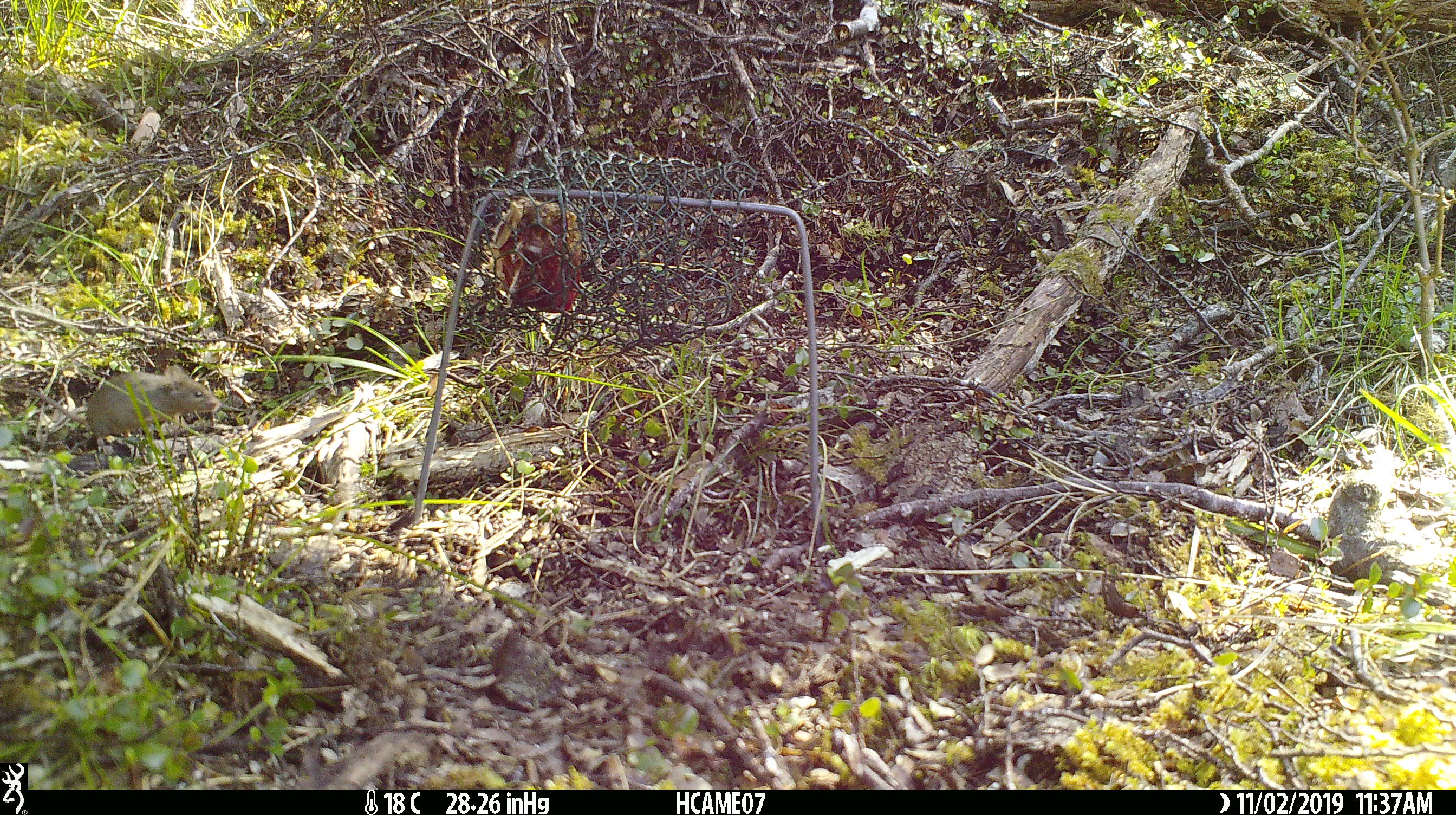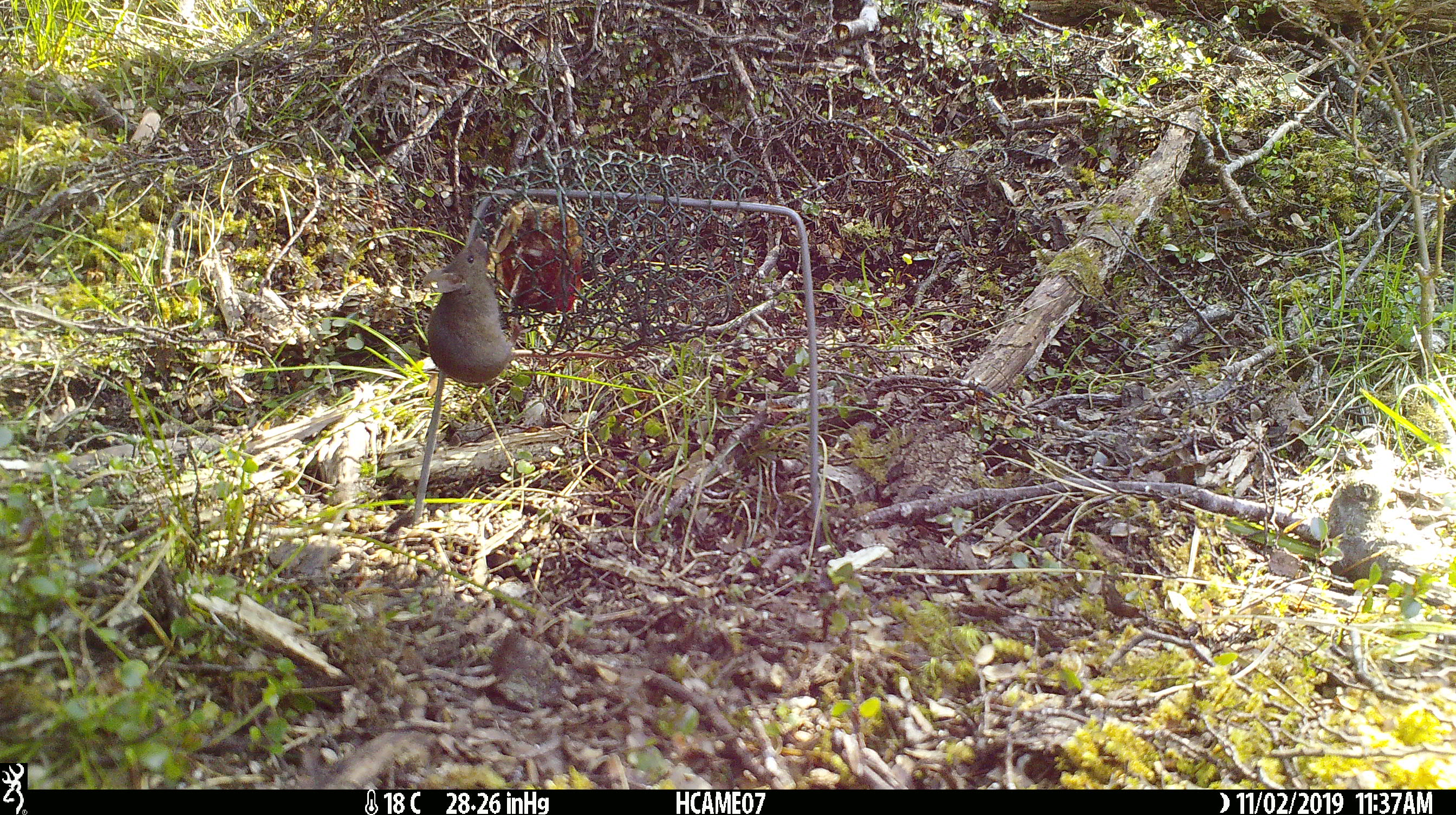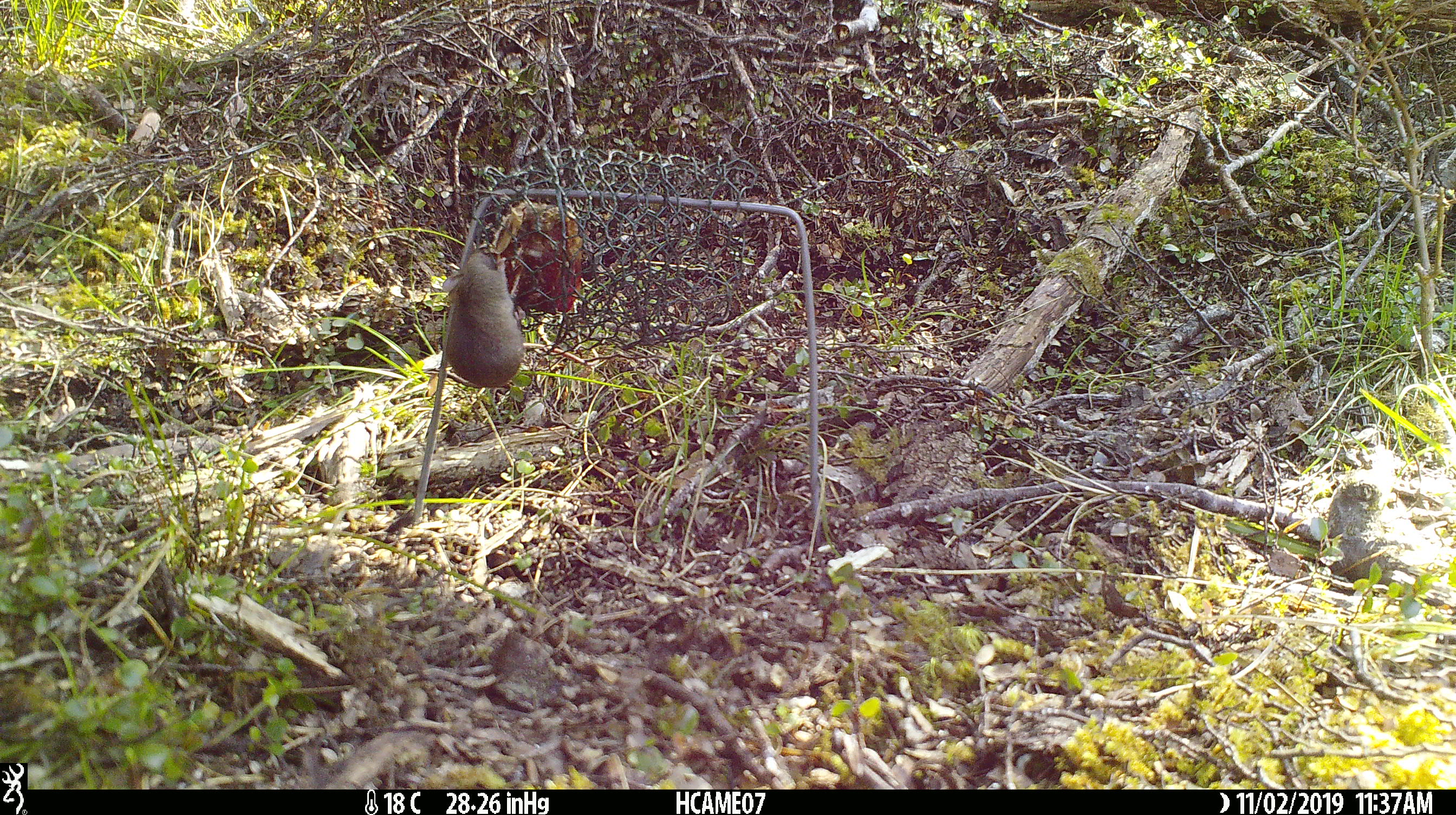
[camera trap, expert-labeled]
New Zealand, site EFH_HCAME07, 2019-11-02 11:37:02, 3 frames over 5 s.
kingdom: Animalia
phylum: Chordata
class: Mammalia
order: Rodentia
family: Muridae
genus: Mus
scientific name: Mus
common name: mouse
Mouse (Mus).